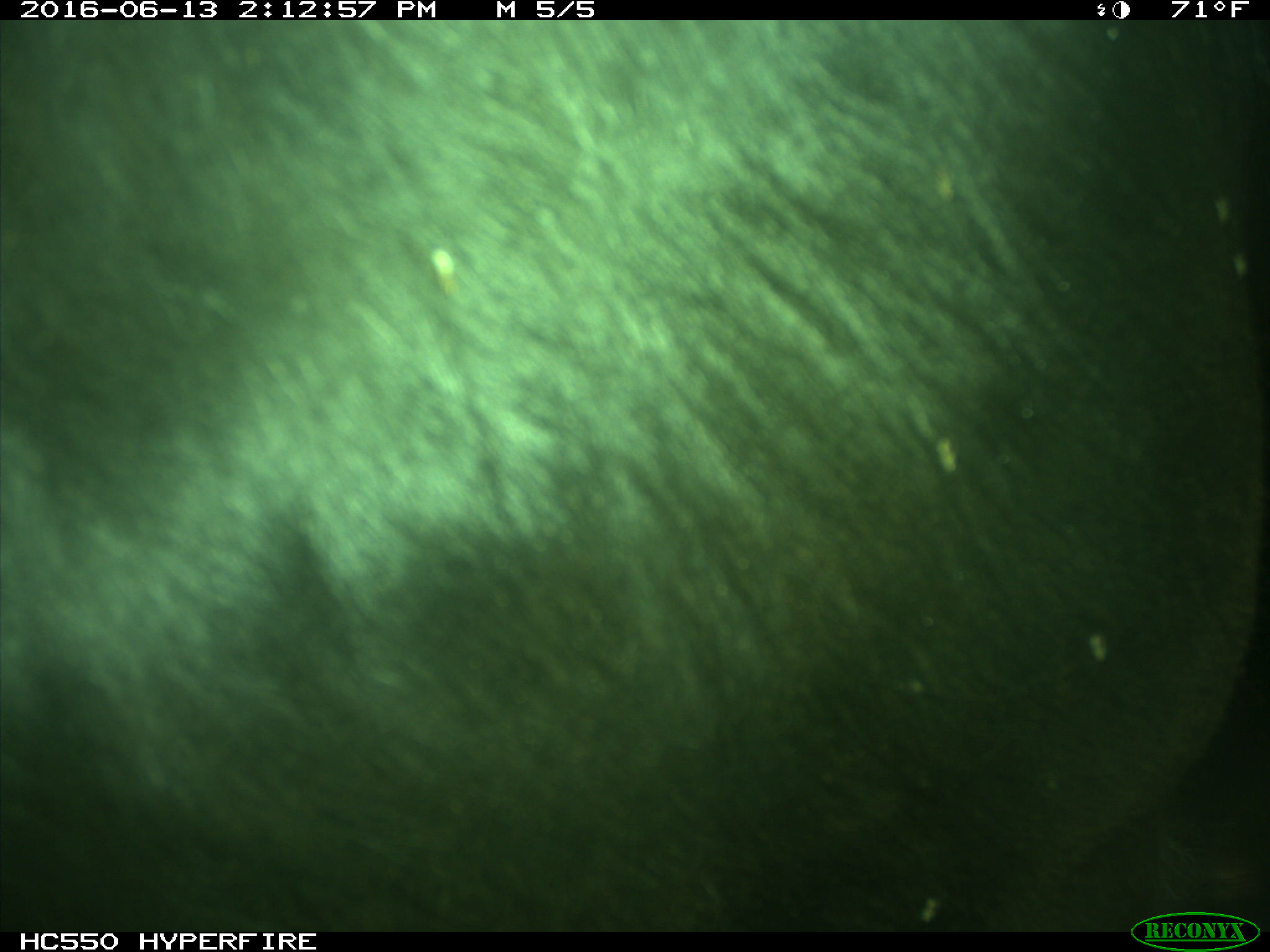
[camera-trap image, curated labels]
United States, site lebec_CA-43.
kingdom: Animalia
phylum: Chordata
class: Mammalia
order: Artiodactyla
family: Bovidae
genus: Bos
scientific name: Bos taurus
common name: domestic cow